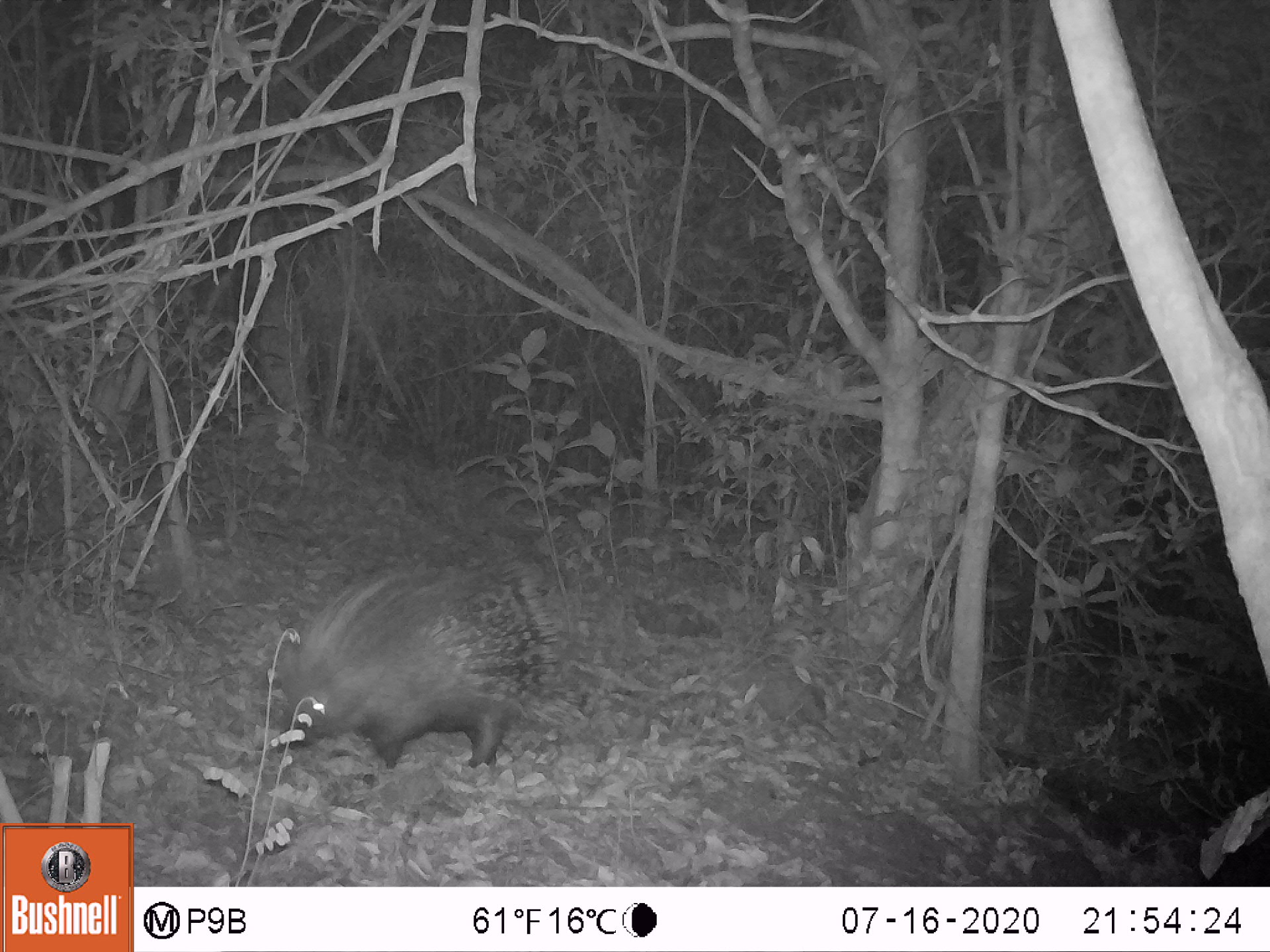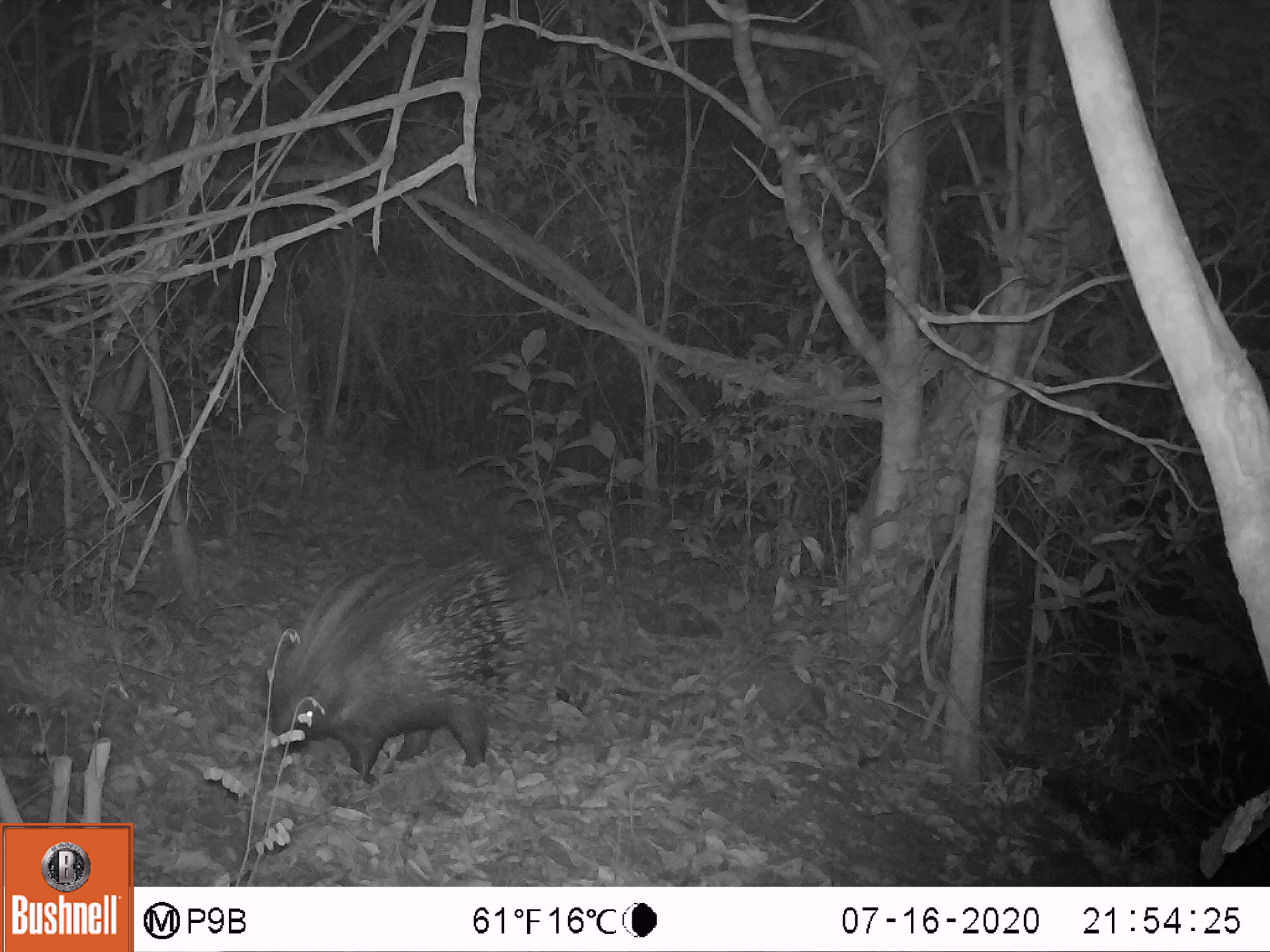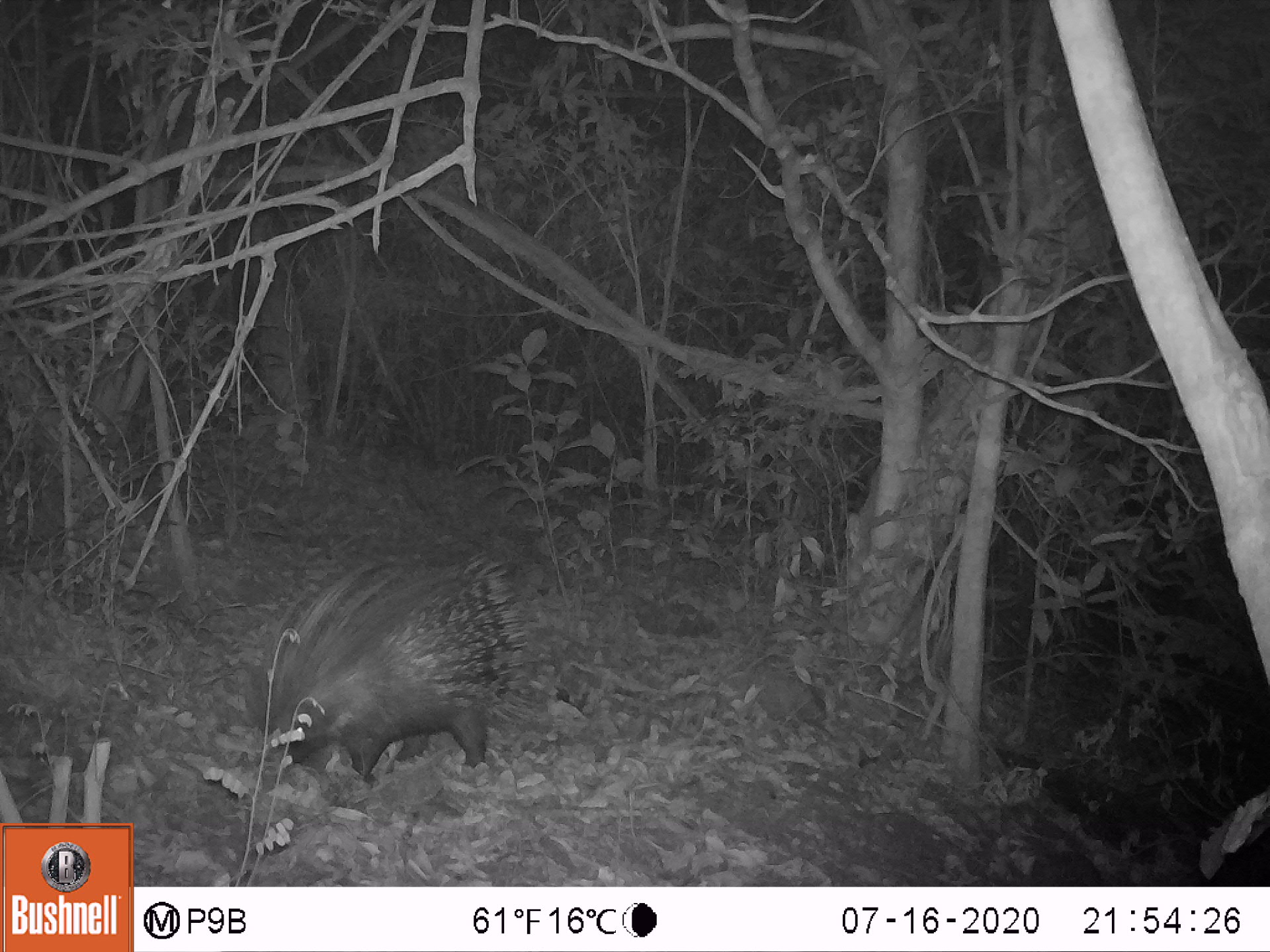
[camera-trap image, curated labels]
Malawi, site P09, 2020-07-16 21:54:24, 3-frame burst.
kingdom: Animalia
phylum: Chordata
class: Mammalia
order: Rodentia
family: Hystricidae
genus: Hystrix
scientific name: Hystrix africaeaustralis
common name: cape porcupine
Cape porcupine (Hystrix africaeaustralis), count 1.